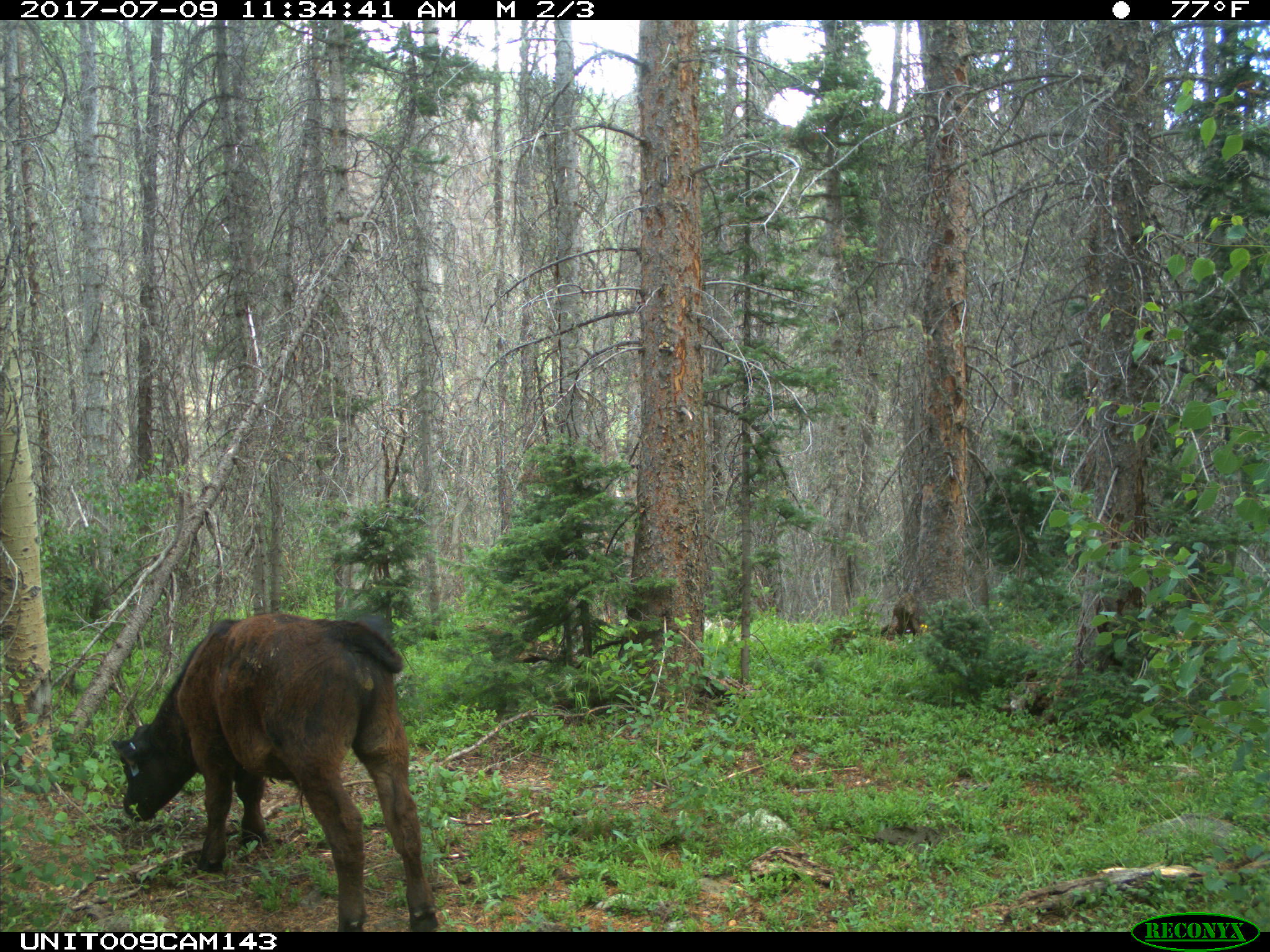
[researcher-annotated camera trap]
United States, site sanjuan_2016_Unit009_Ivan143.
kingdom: Animalia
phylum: Chordata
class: Mammalia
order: Artiodactyla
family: Bovidae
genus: Bos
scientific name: Bos taurus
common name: domestic cow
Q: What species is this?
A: Bos taurus (domestic cow).